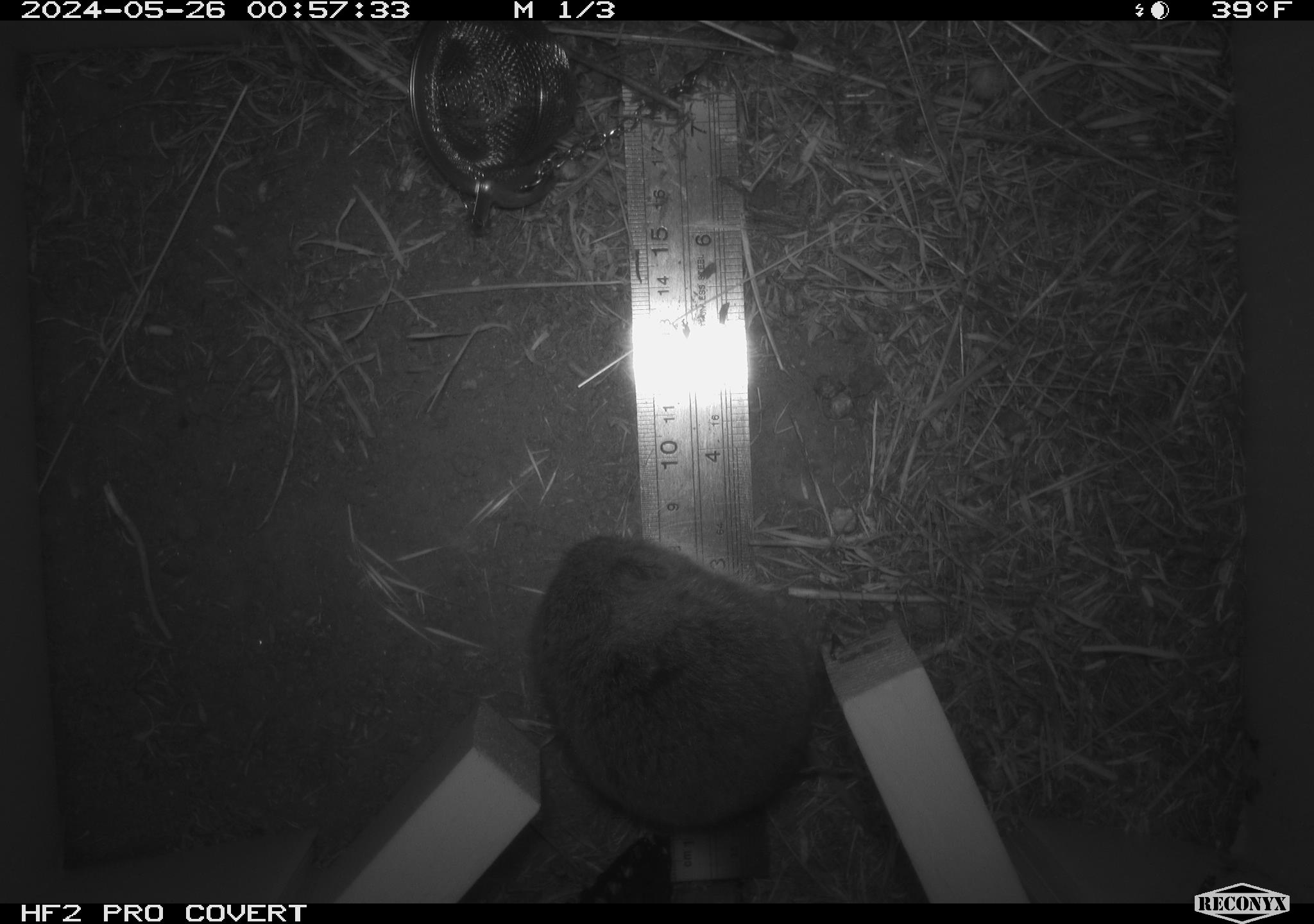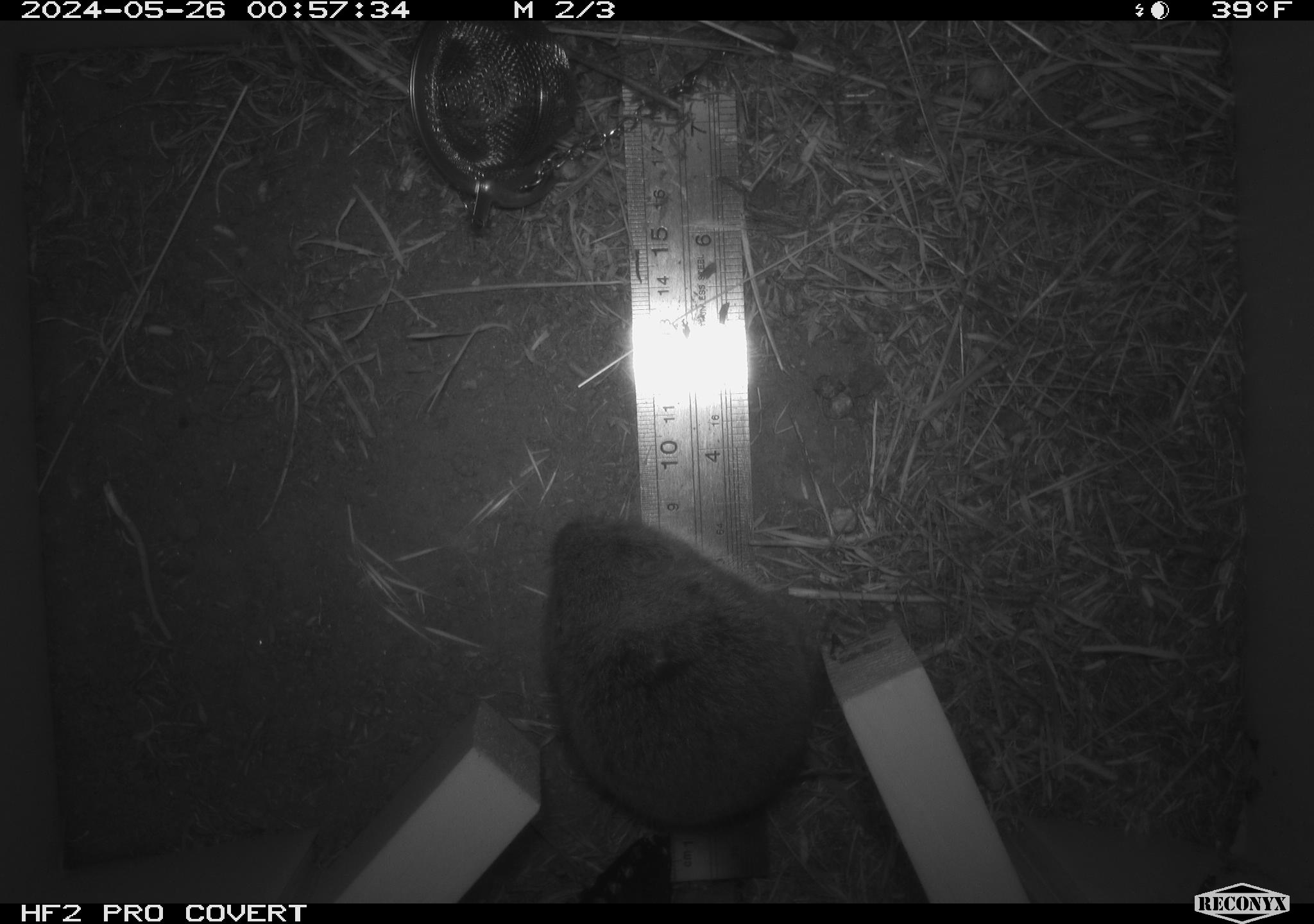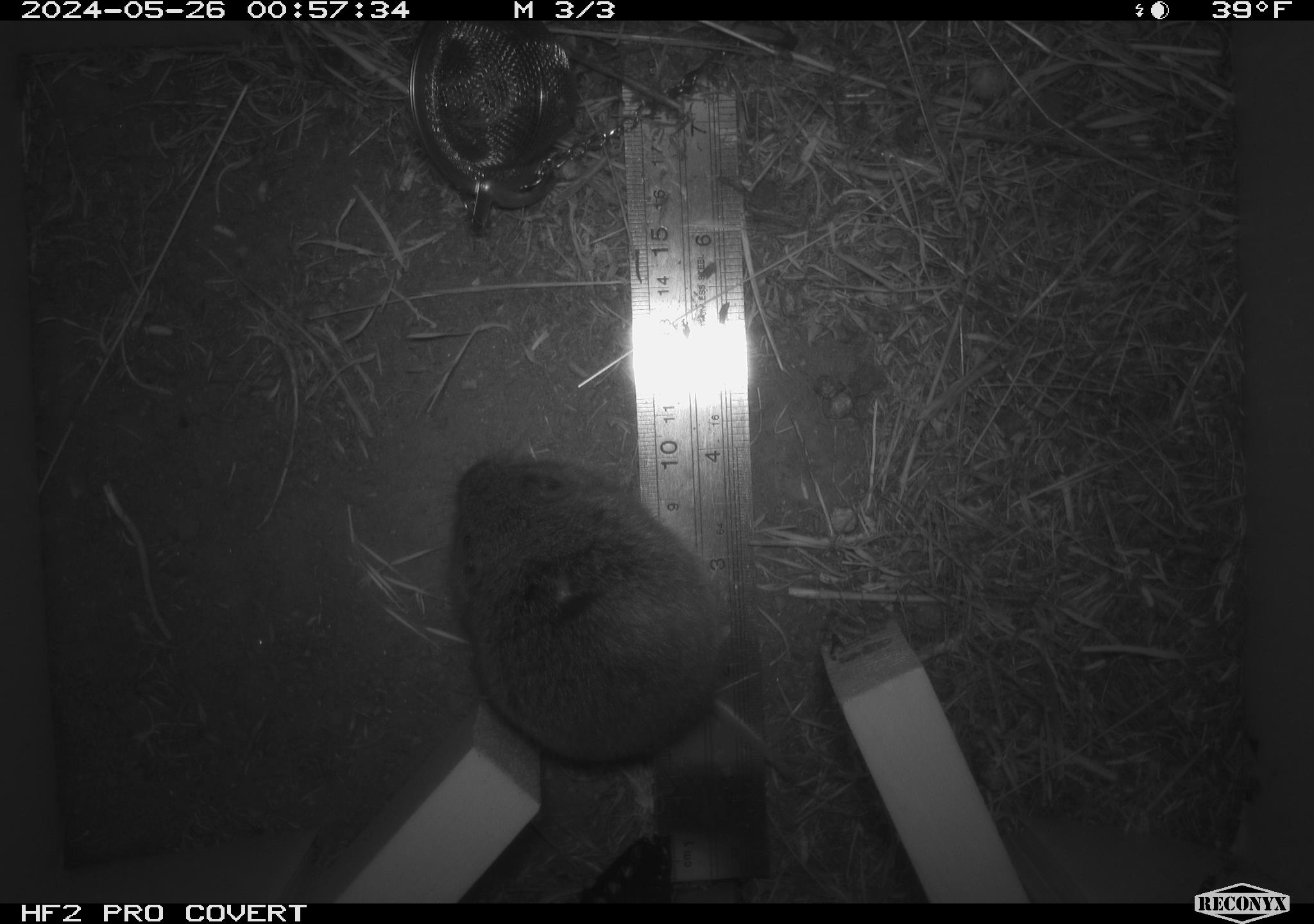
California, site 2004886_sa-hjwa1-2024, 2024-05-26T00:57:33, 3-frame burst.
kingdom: Animalia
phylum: Chordata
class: Mammalia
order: Rodentia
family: Cricetidae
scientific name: Cricetidae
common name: hamsters, voles, lemmings, and allies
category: cricetidae family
Cricetidae family (hamsters, voles, lemmings, and allies) (Cricetidae).